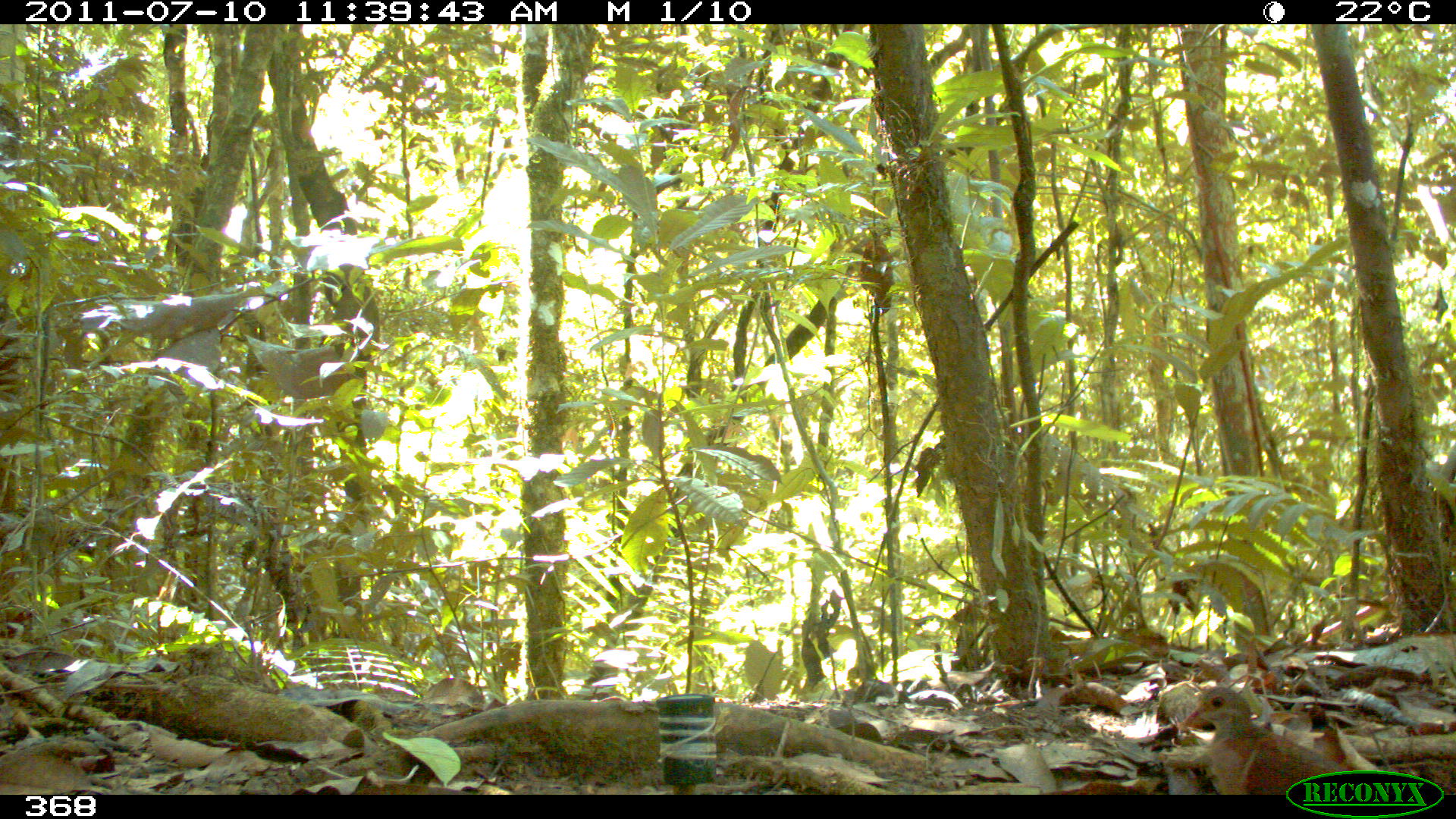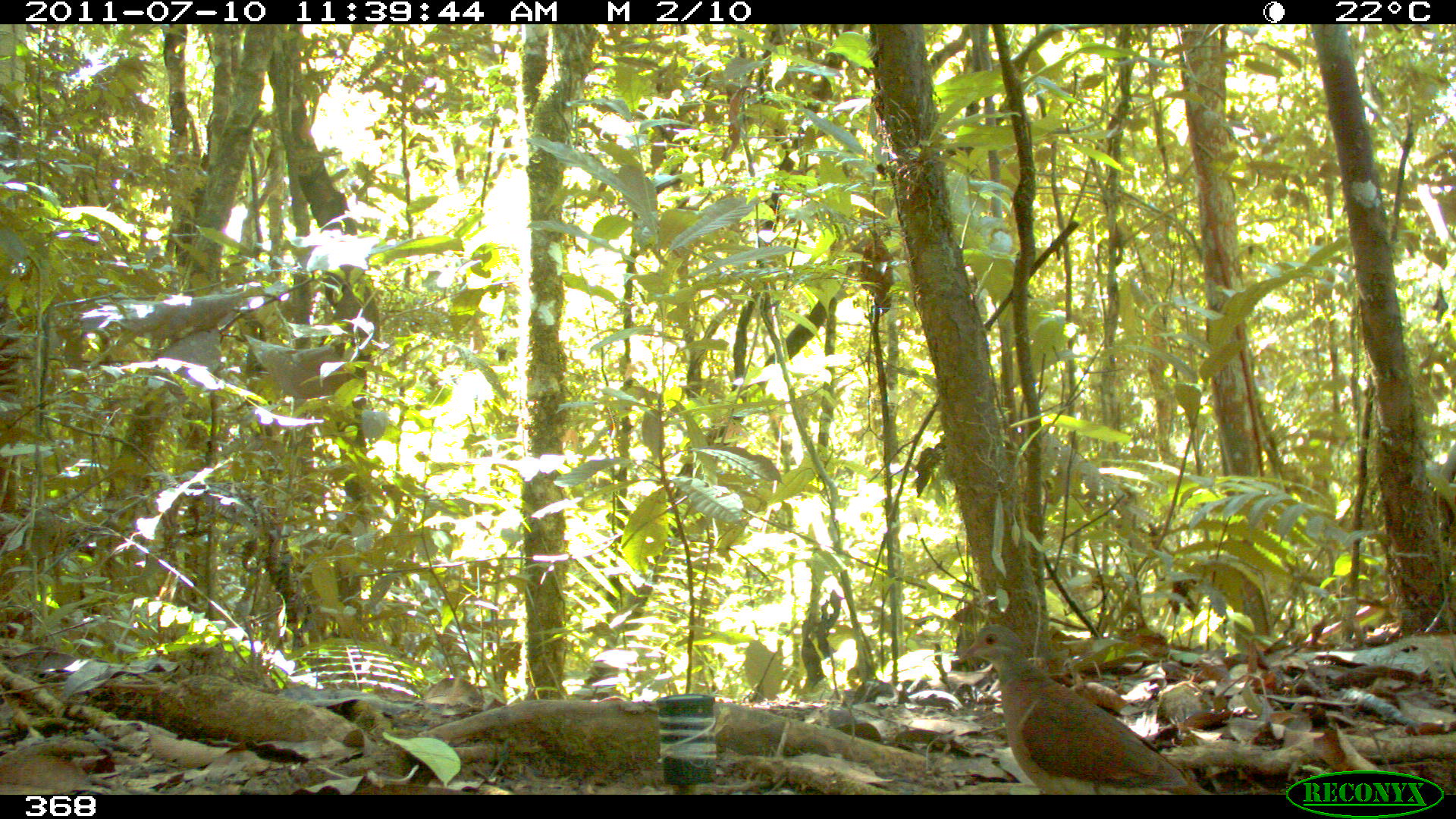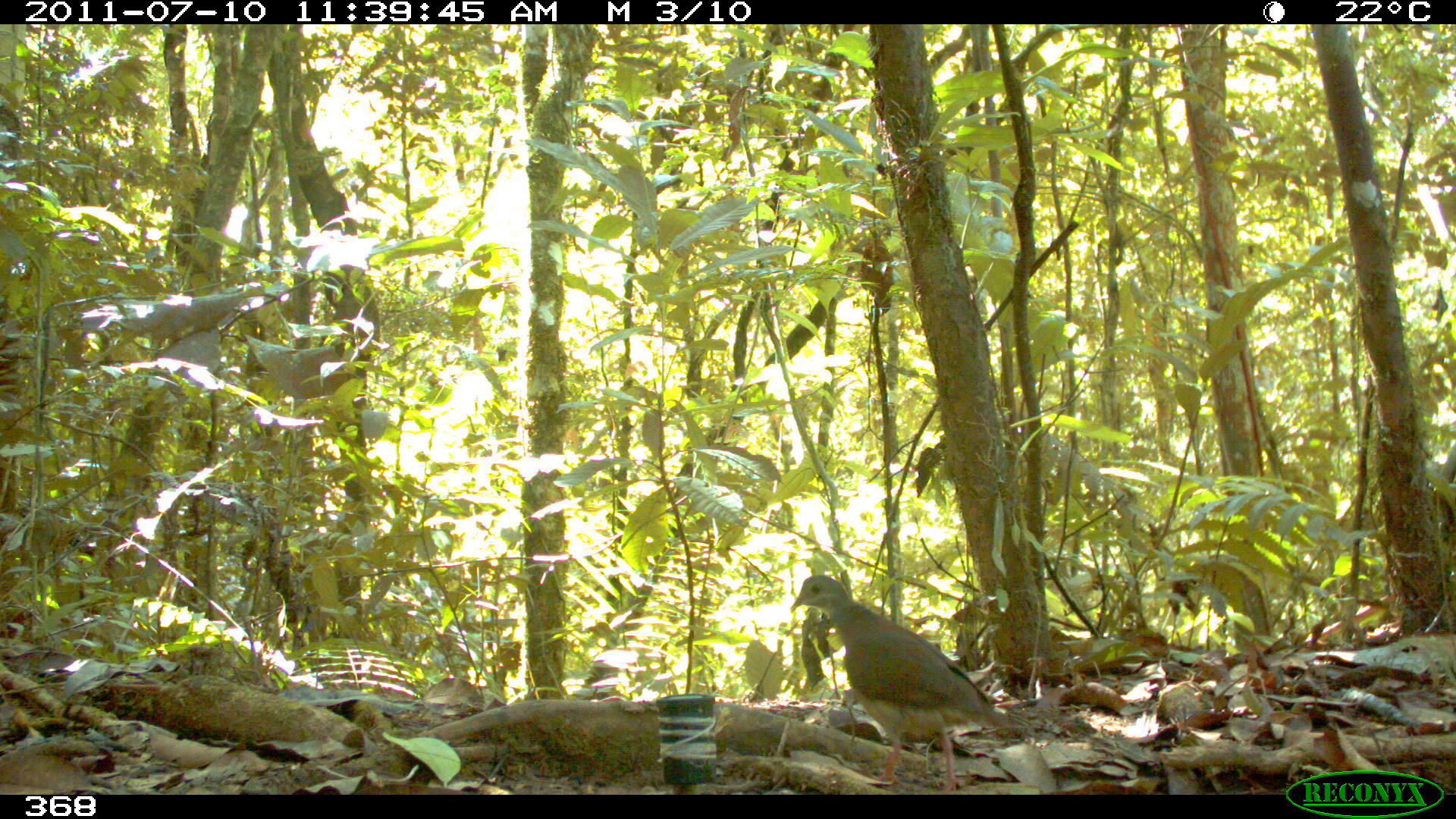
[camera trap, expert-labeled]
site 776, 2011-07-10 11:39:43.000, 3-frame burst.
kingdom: Animalia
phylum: Chordata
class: Aves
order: Columbiformes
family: Columbidae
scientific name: Columbidae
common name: dove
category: paloma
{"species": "paloma (dove) (Columbidae)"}